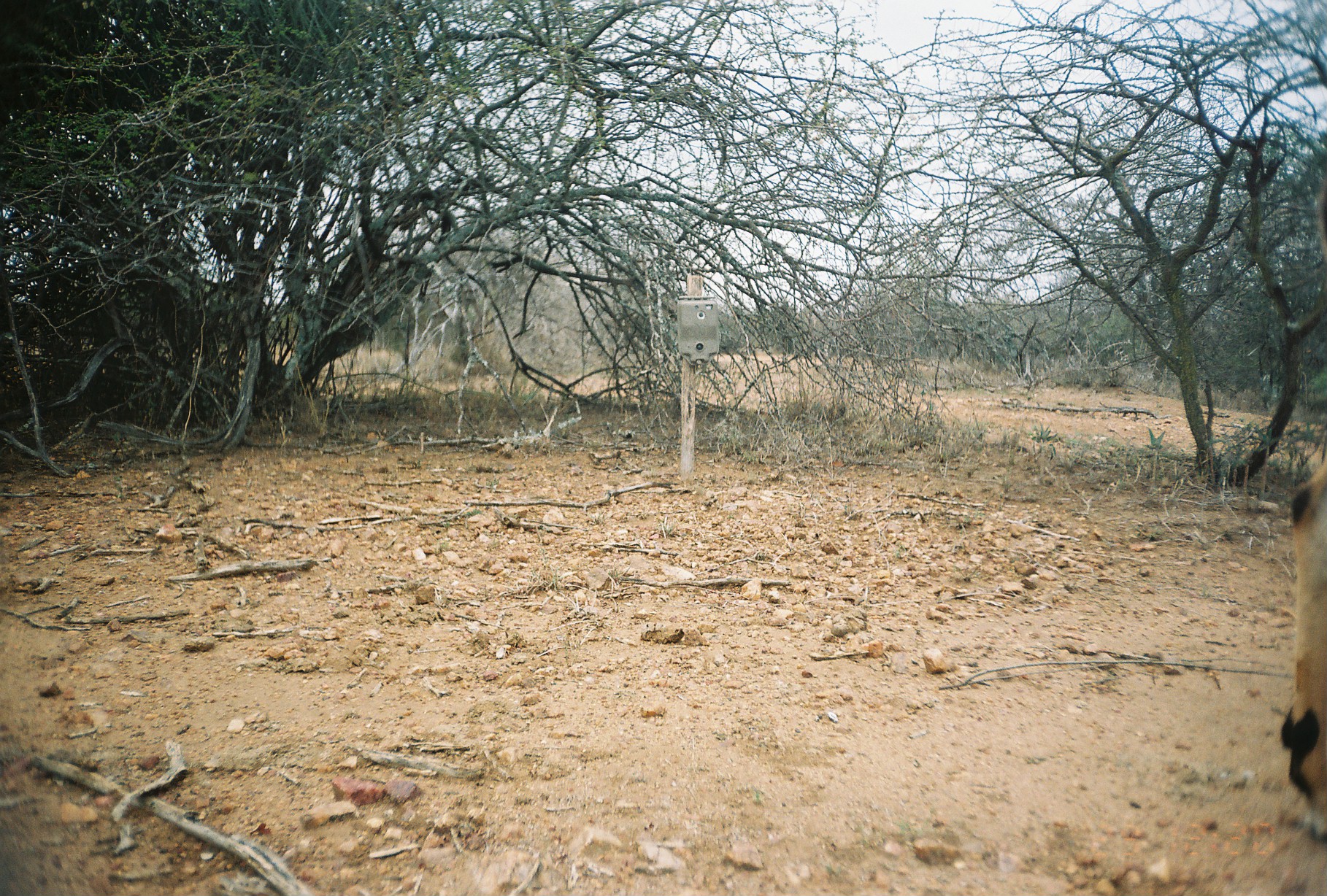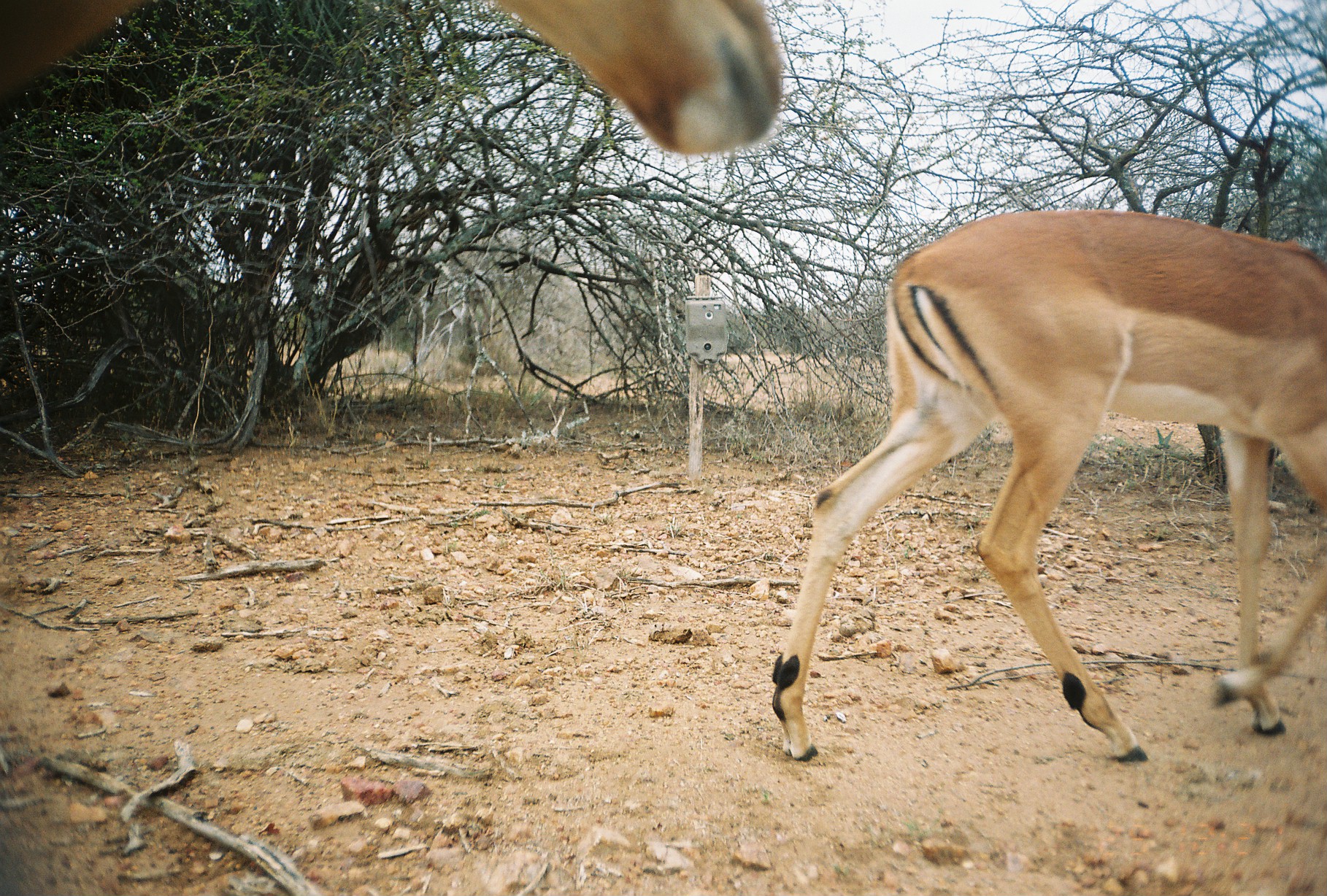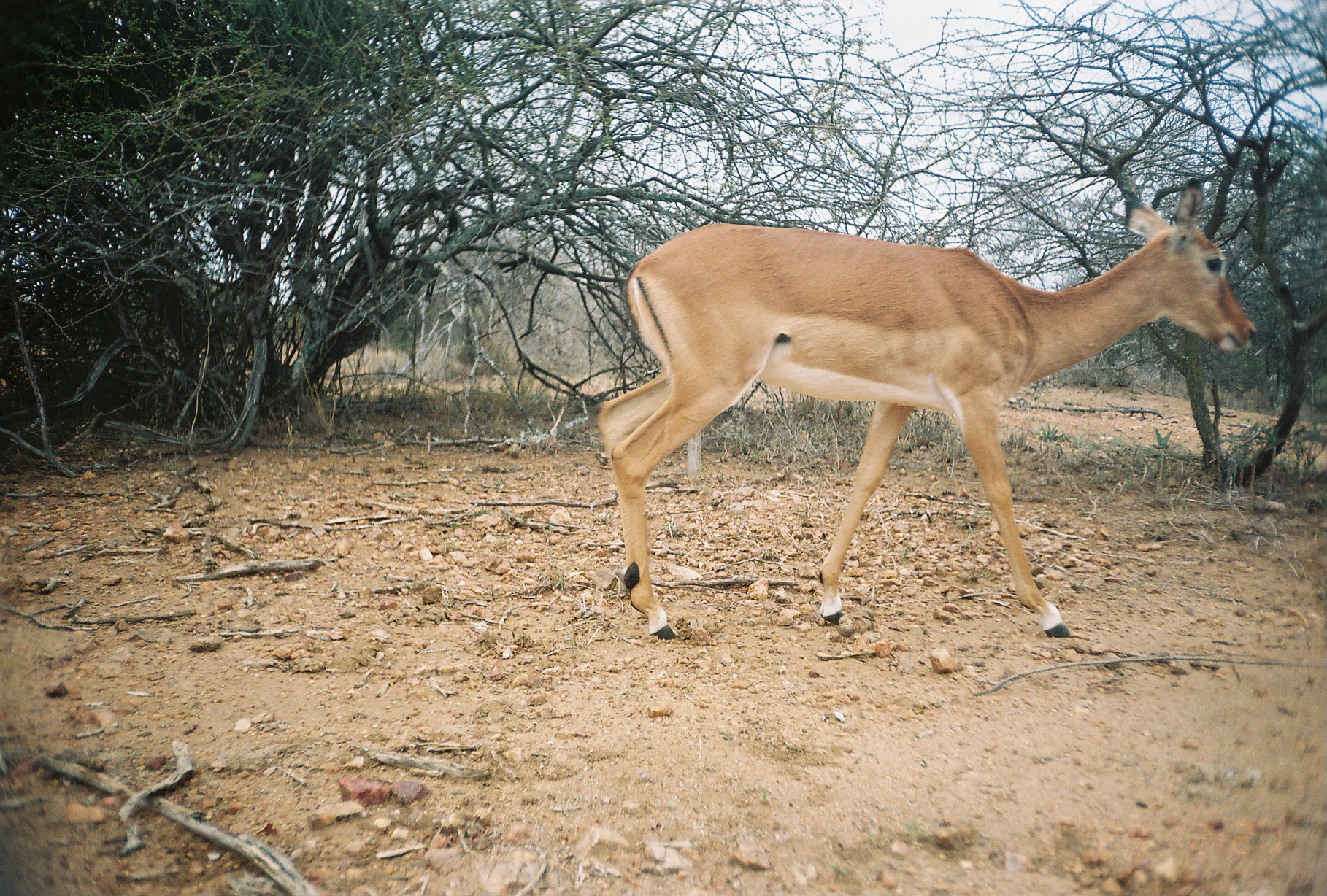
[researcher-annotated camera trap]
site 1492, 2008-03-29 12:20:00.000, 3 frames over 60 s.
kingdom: Animalia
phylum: Chordata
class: Mammalia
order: Artiodactyla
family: Bovidae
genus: Aepyceros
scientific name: Aepyceros melampus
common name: impala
Aepyceros melampus (impala), count 1.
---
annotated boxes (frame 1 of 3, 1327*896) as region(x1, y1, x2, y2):
aepyceros melampus: region(1277, 451, 1327, 896)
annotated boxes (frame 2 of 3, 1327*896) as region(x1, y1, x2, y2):
aepyceros melampus: region(768, 205, 1322, 761); region(0, 0, 786, 155)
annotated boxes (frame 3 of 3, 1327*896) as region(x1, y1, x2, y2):
aepyceros melampus: region(592, 176, 1257, 637)